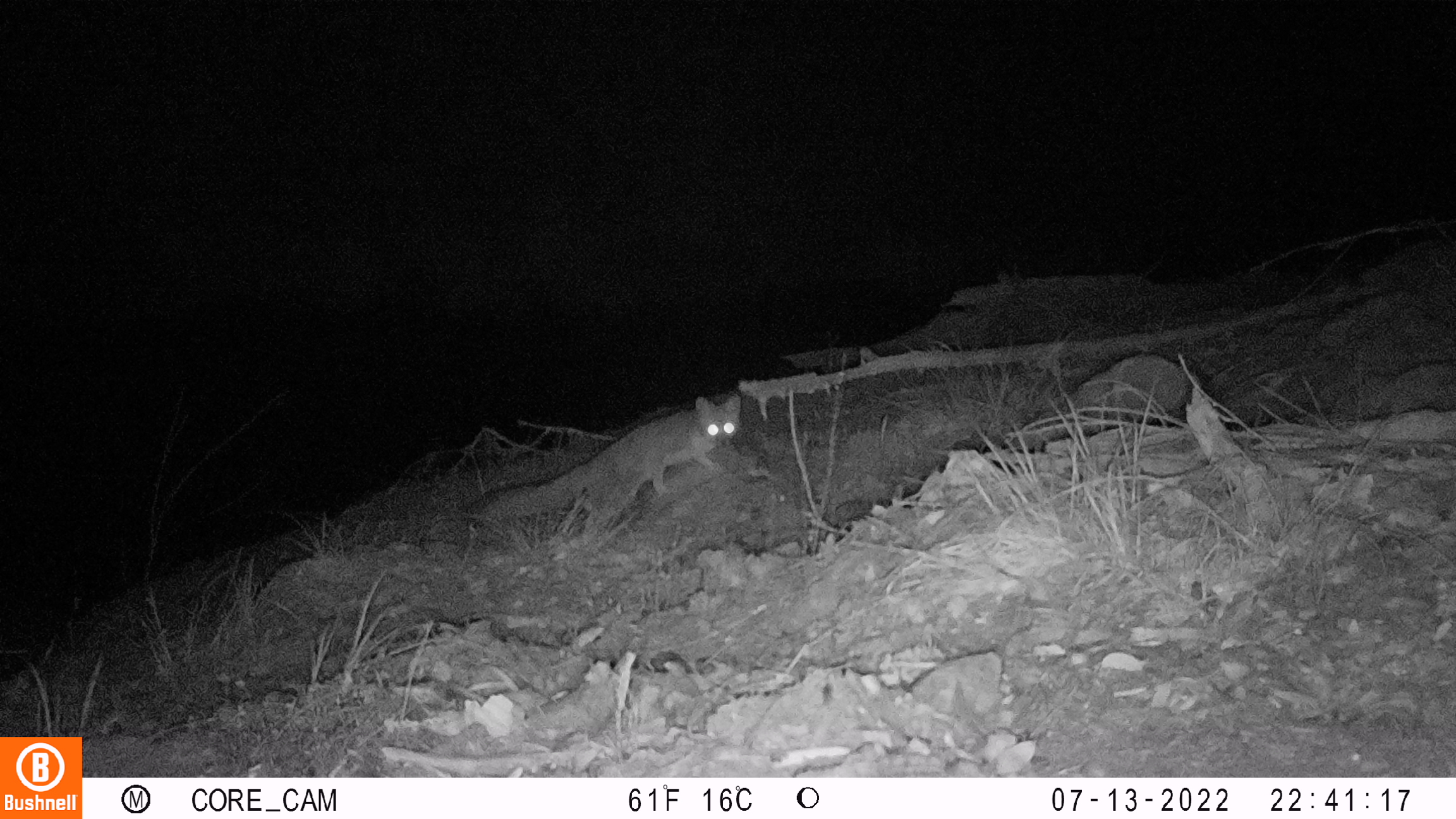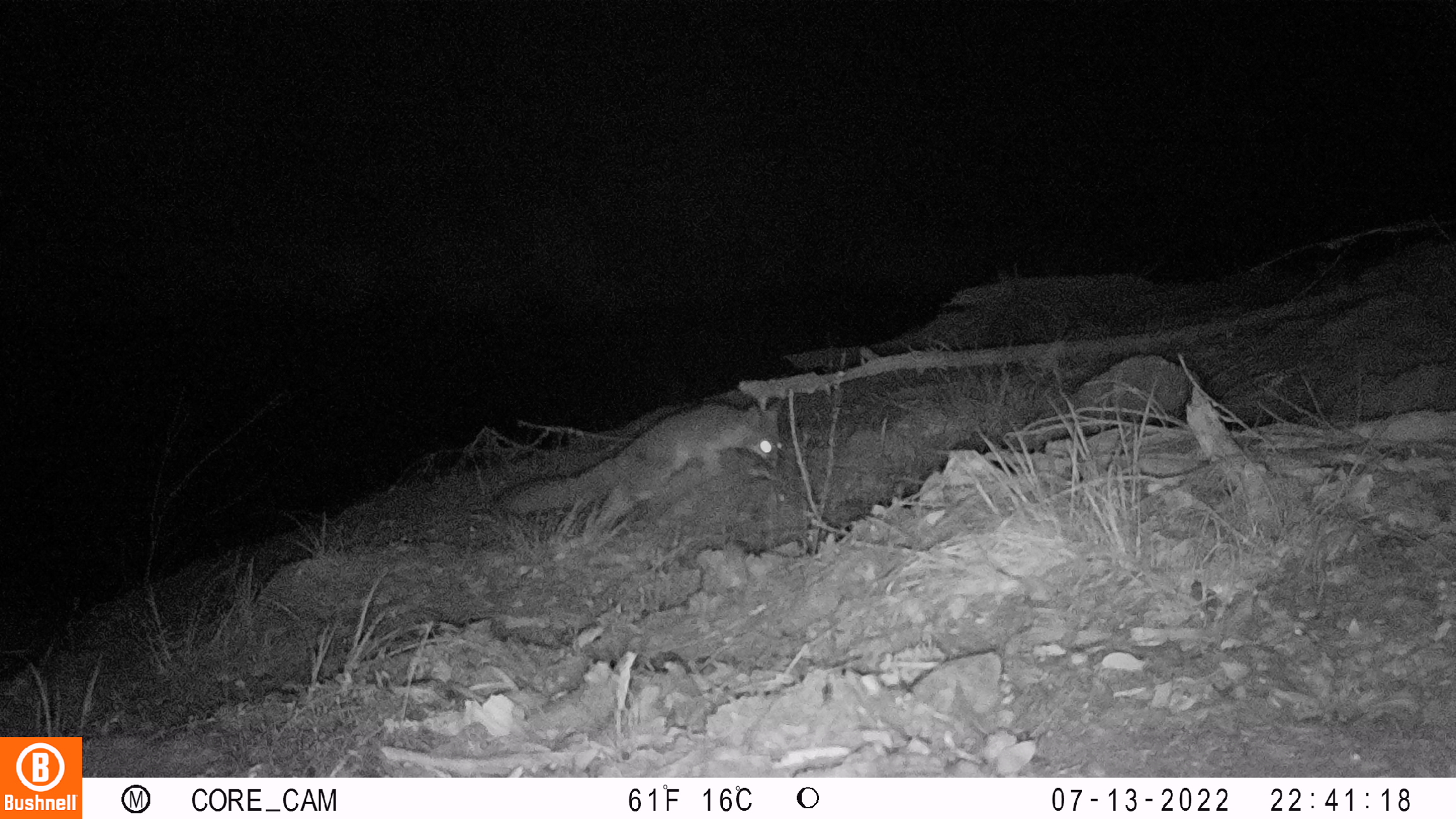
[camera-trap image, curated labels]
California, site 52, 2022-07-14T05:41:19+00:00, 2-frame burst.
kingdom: Animalia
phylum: Chordata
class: Mammalia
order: Carnivora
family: Canidae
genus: Urocyon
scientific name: Urocyon cinereoargenteus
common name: gray fox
Gray fox (Urocyon cinereoargenteus).